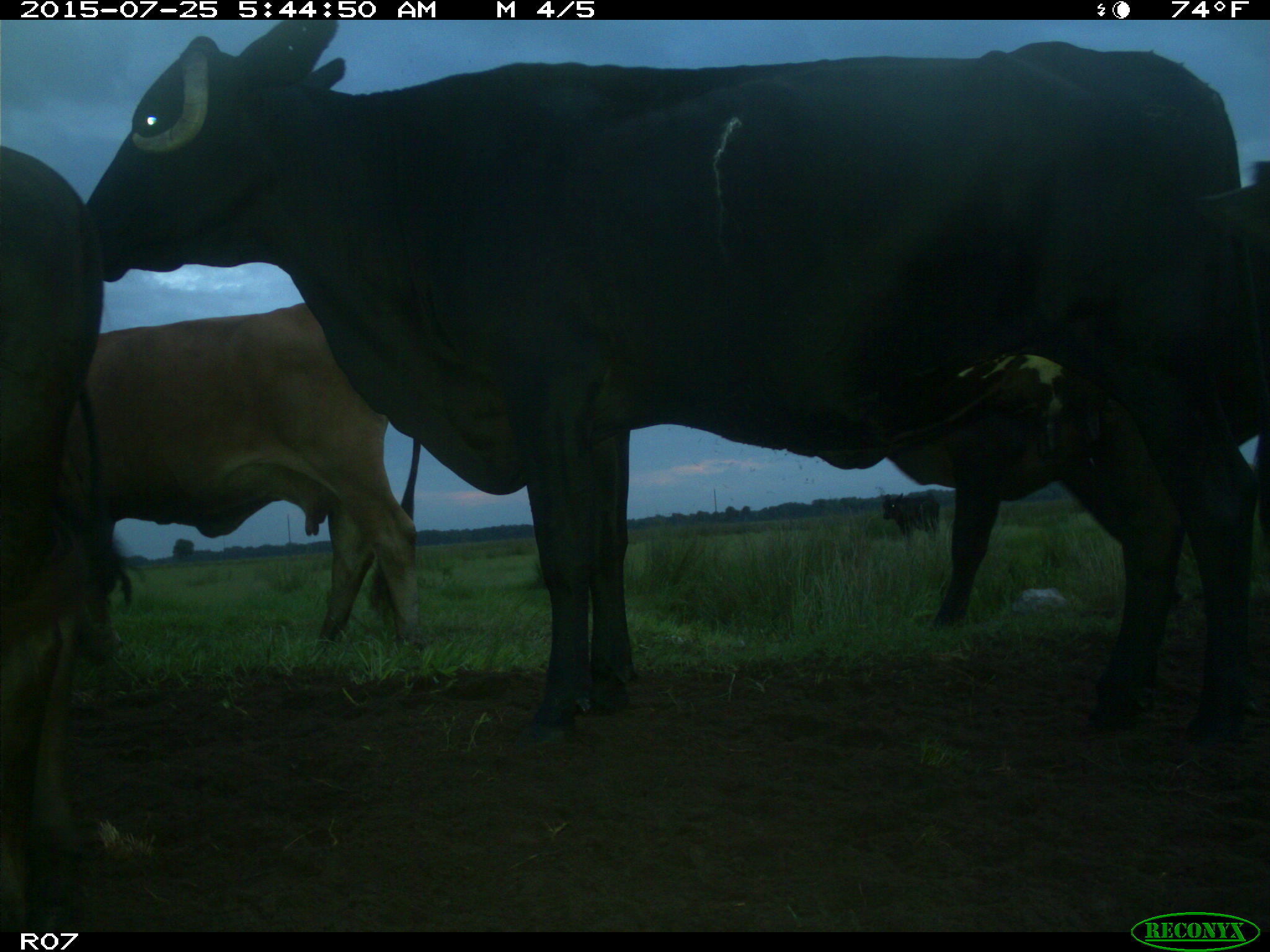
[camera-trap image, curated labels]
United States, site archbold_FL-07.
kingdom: Animalia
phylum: Chordata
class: Mammalia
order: Artiodactyla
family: Bovidae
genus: Bos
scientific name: Bos taurus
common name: domestic cow